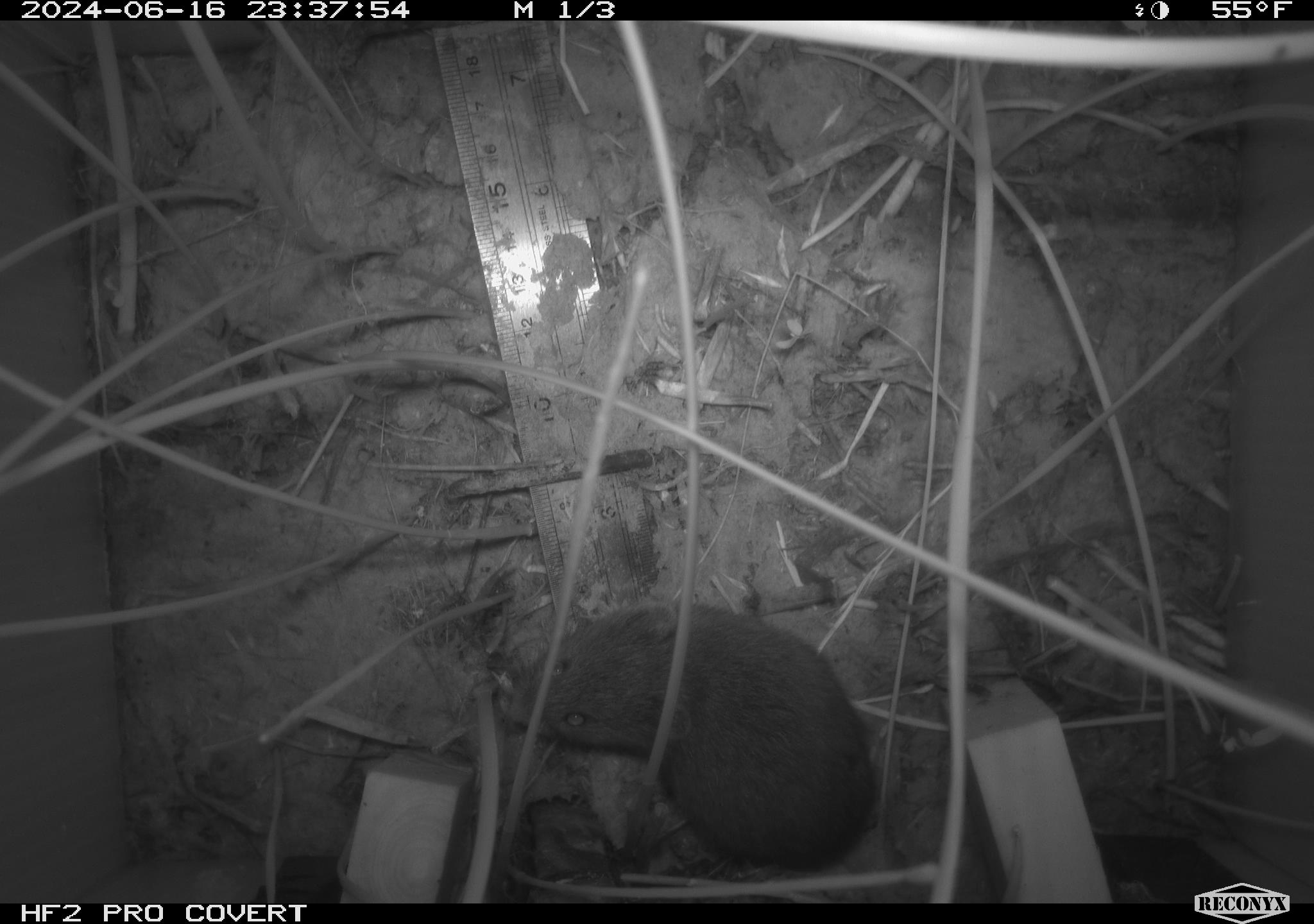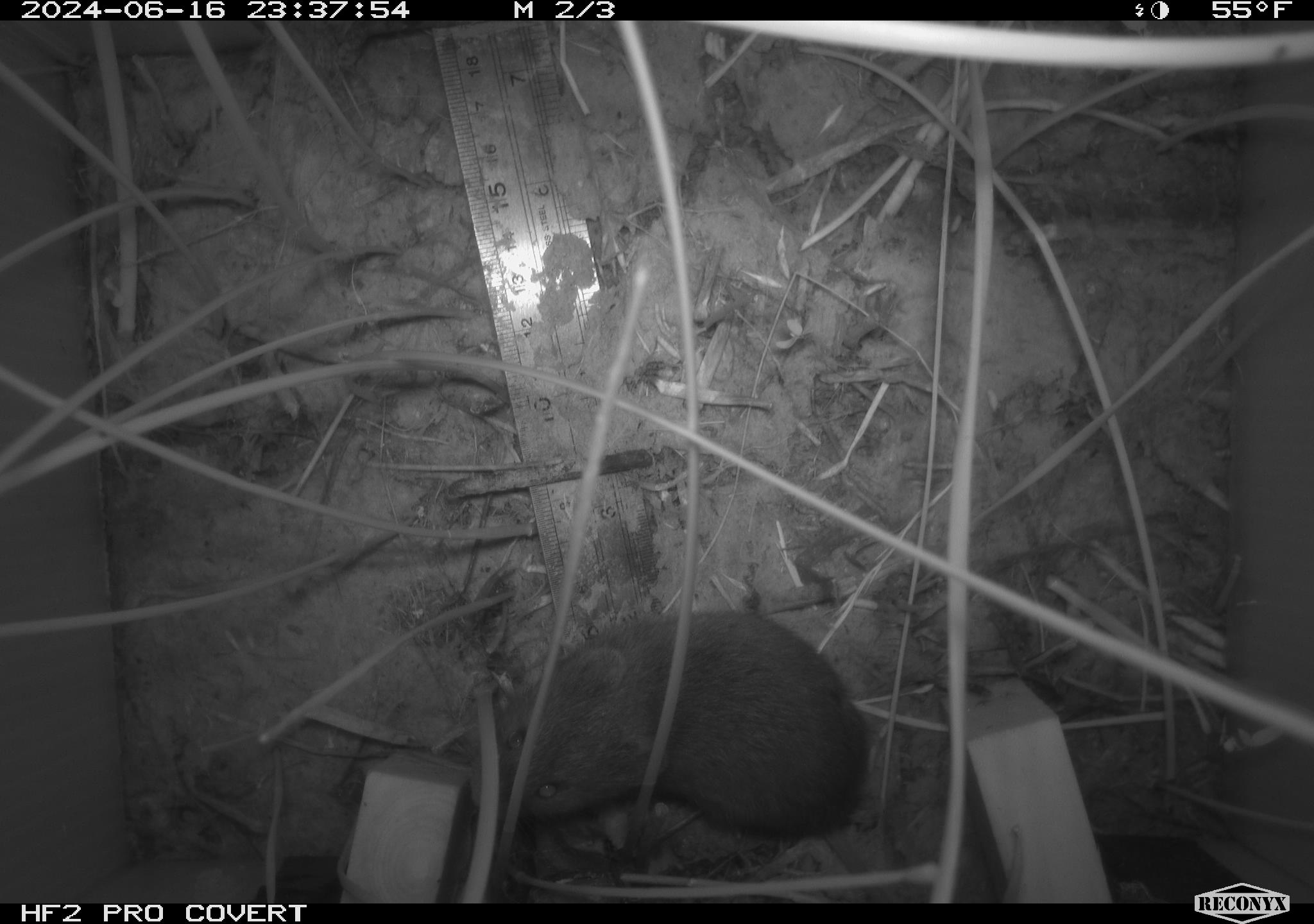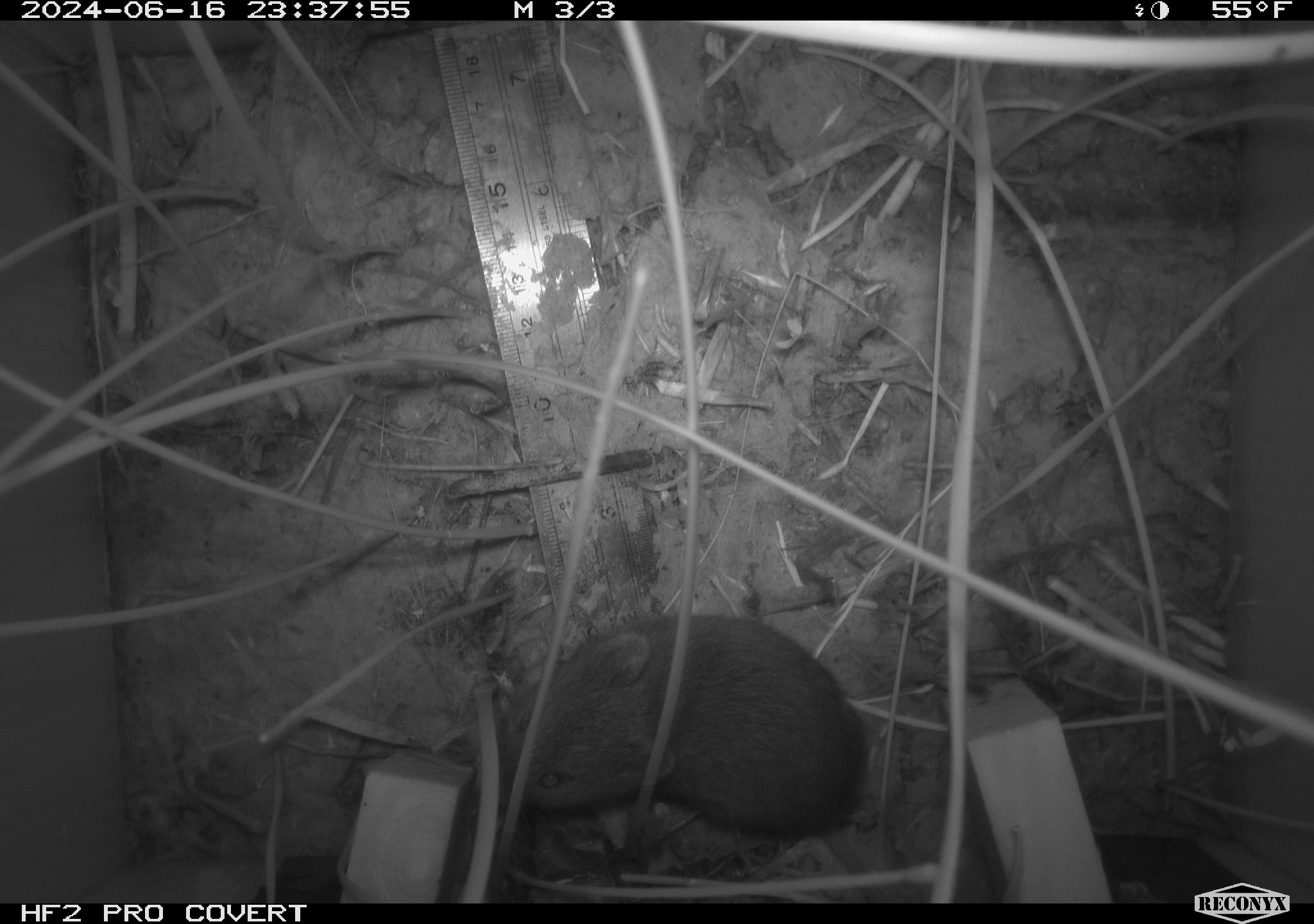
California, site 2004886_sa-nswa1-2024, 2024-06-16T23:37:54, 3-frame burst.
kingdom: Animalia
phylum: Chordata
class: Mammalia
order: Rodentia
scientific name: Rodentia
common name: rodent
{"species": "rodent (Rodentia)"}